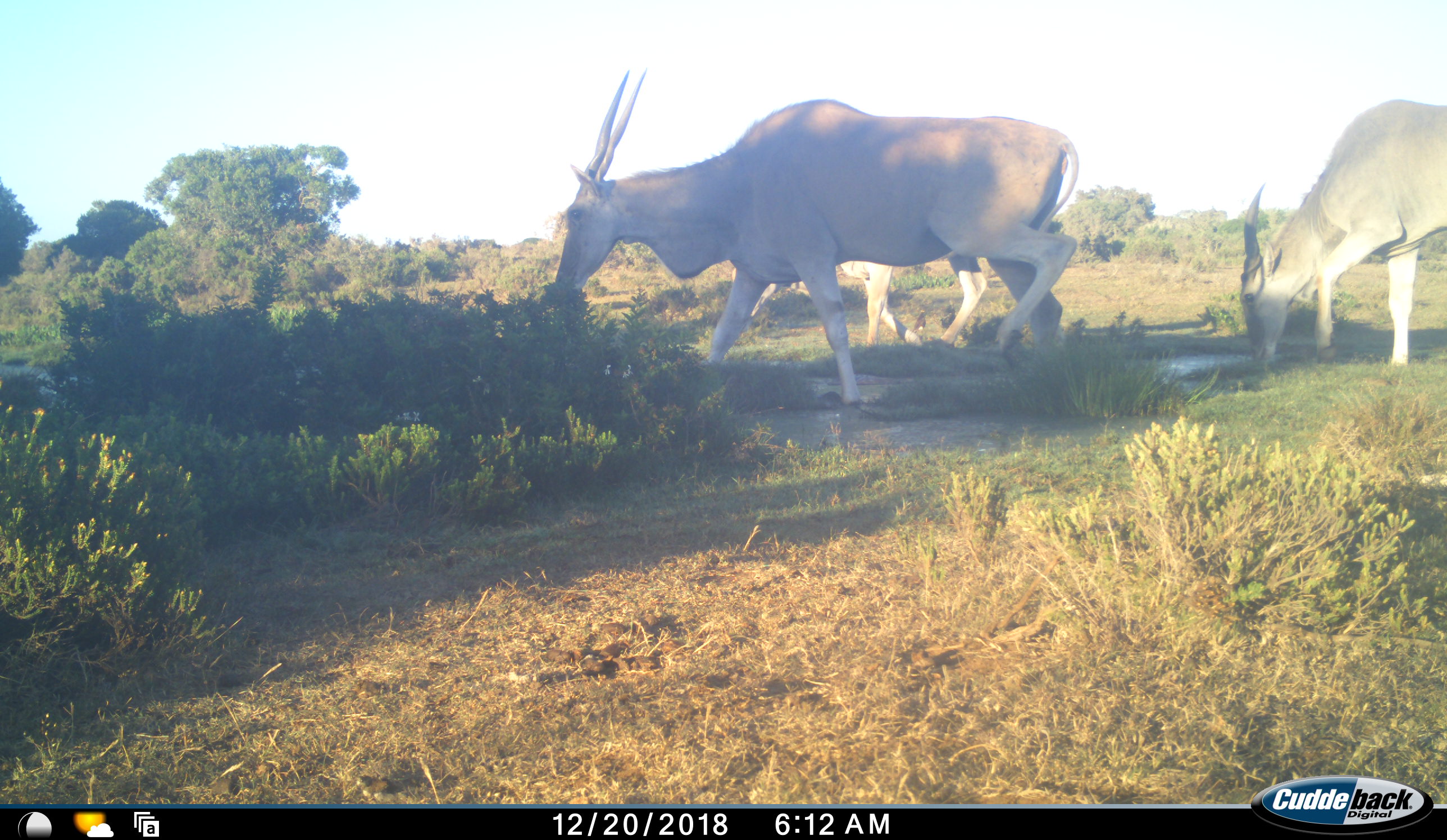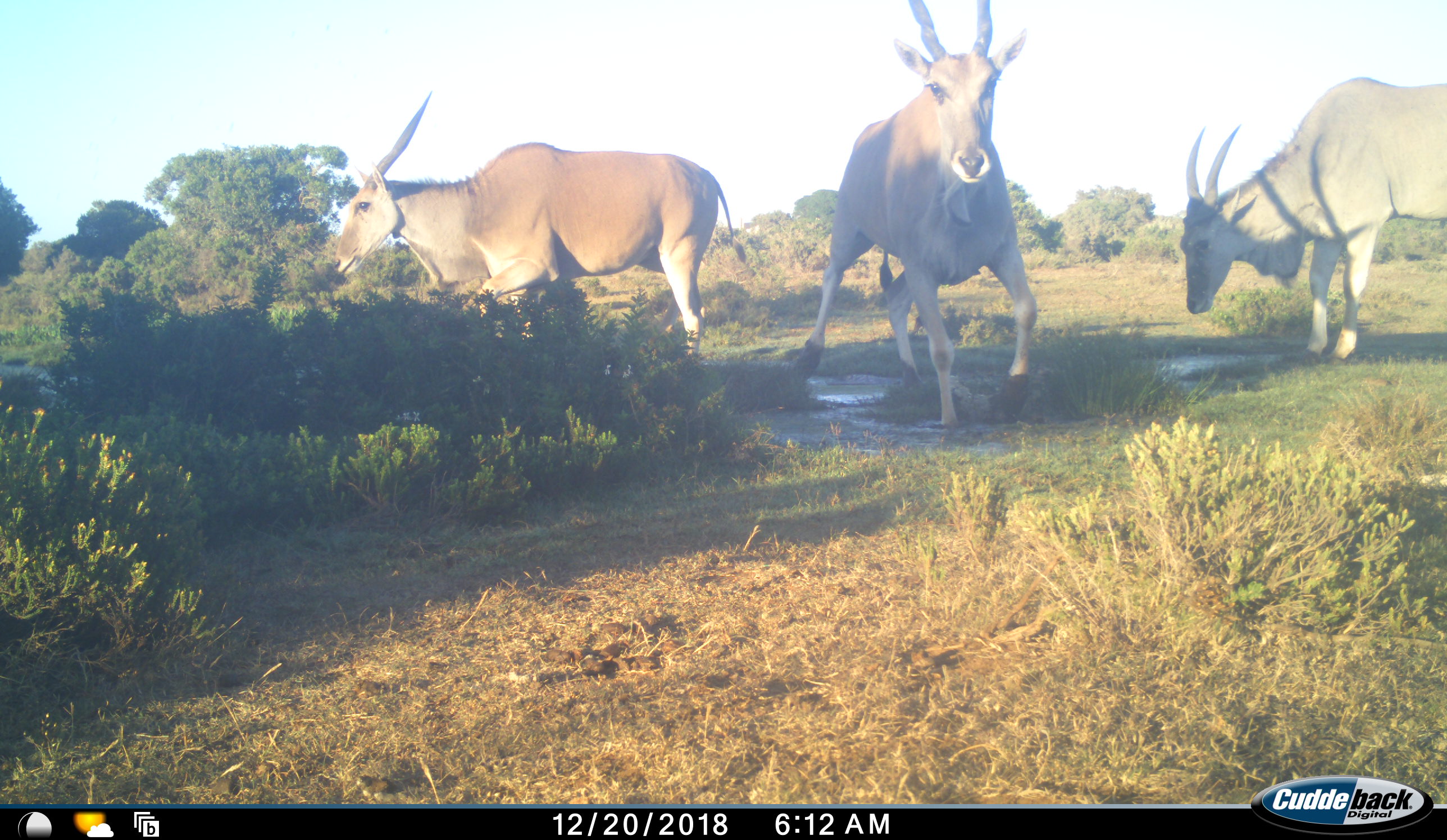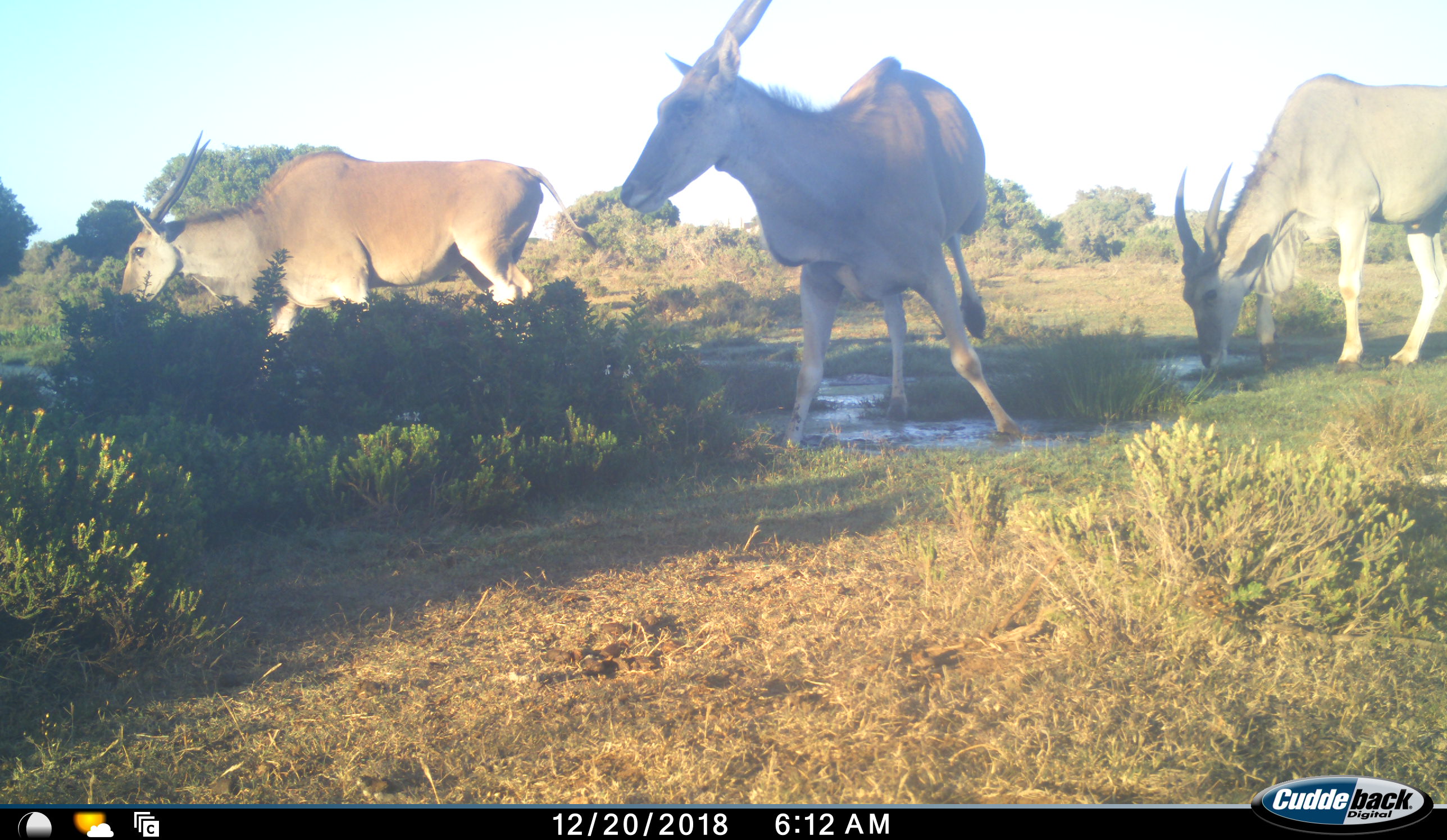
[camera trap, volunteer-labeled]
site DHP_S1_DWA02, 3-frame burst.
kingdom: Animalia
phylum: Chordata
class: Mammalia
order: Artiodactyla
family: Bovidae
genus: Tragelaphus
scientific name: Tragelaphus oryx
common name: eland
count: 3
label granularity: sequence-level